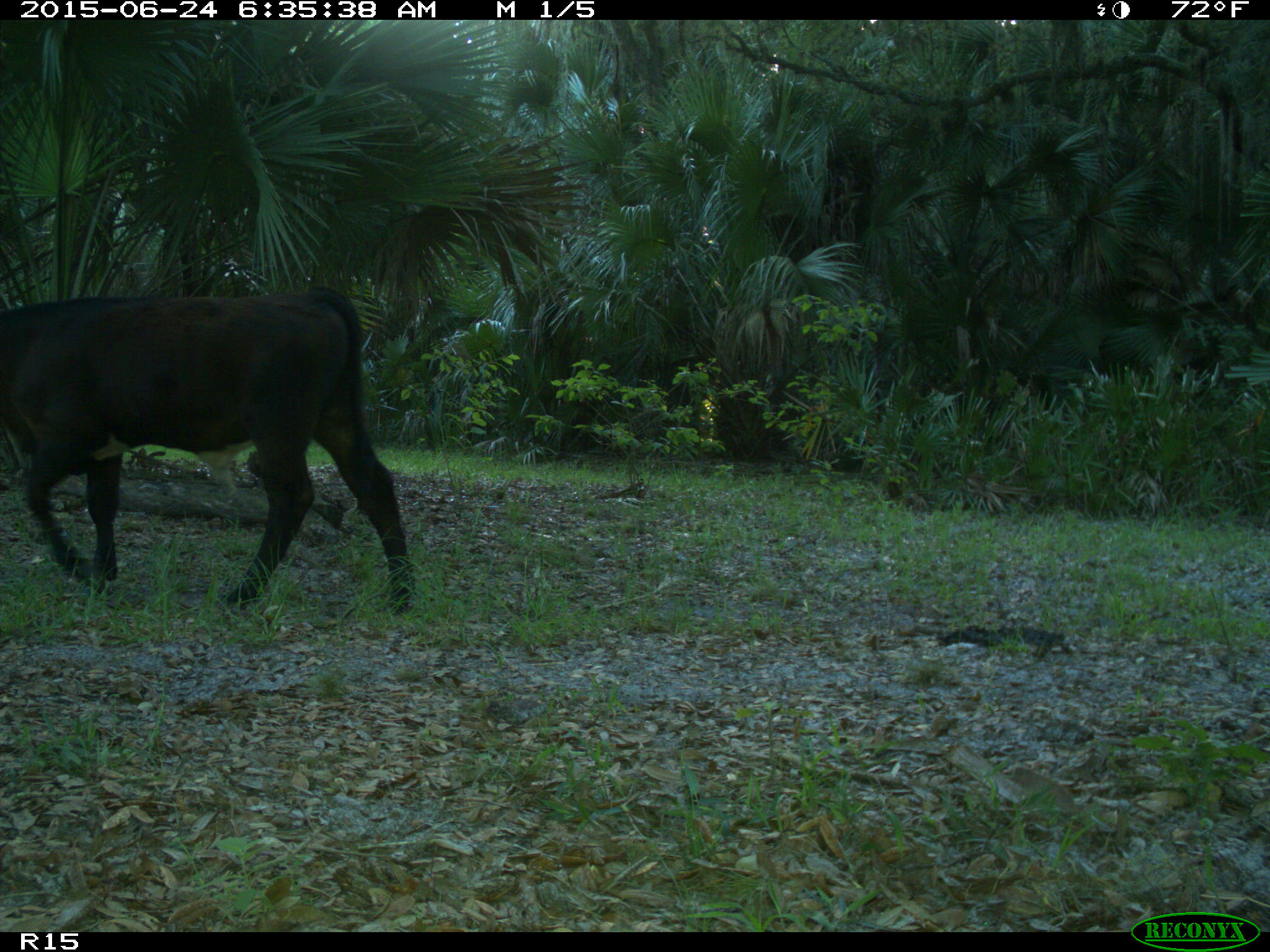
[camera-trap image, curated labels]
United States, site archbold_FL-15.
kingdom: Animalia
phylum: Chordata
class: Mammalia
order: Artiodactyla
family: Bovidae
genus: Bos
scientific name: Bos taurus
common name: domestic cow